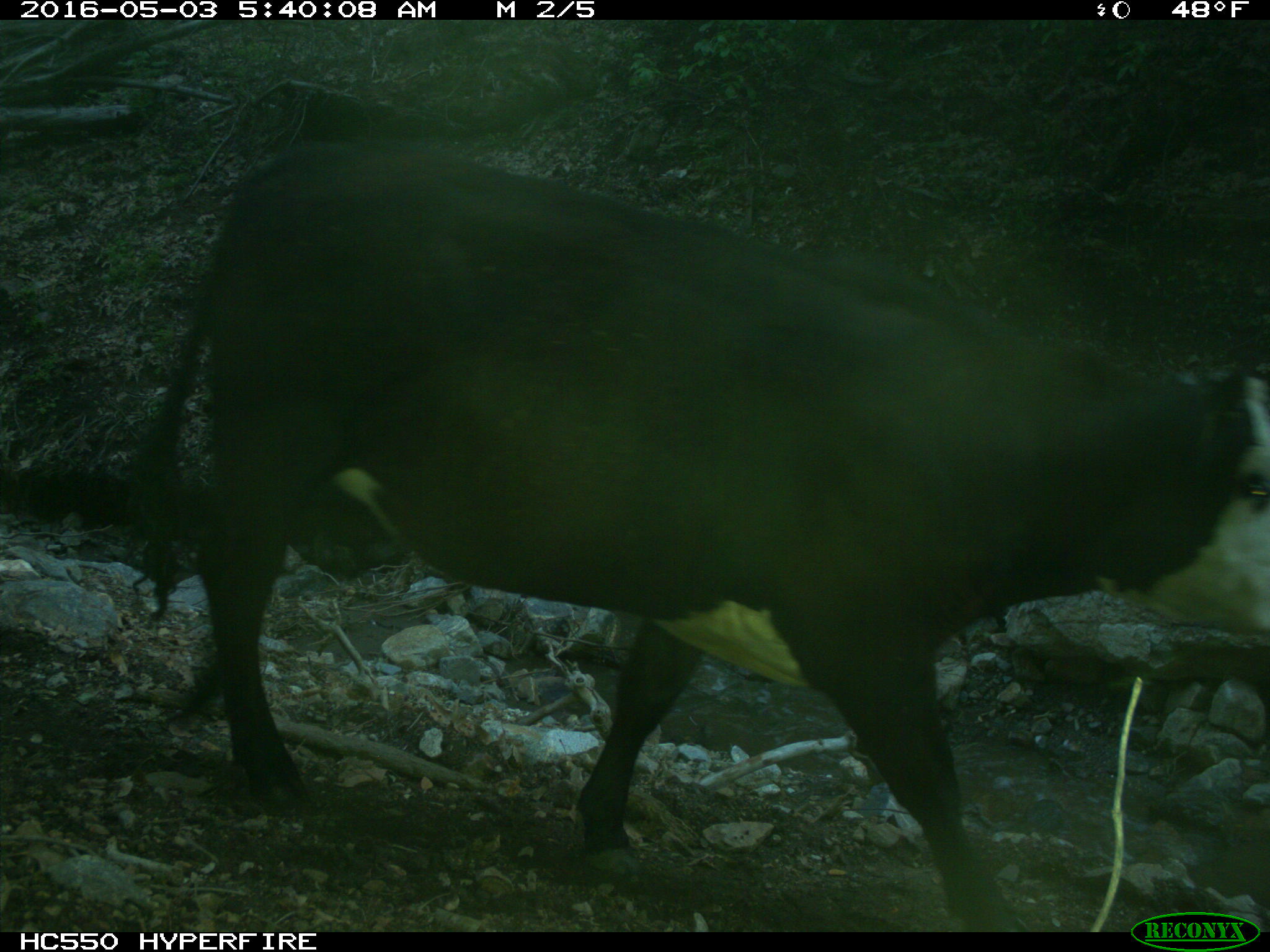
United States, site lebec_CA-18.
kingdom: Animalia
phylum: Chordata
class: Mammalia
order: Artiodactyla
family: Bovidae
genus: Bos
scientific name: Bos taurus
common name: domestic cow